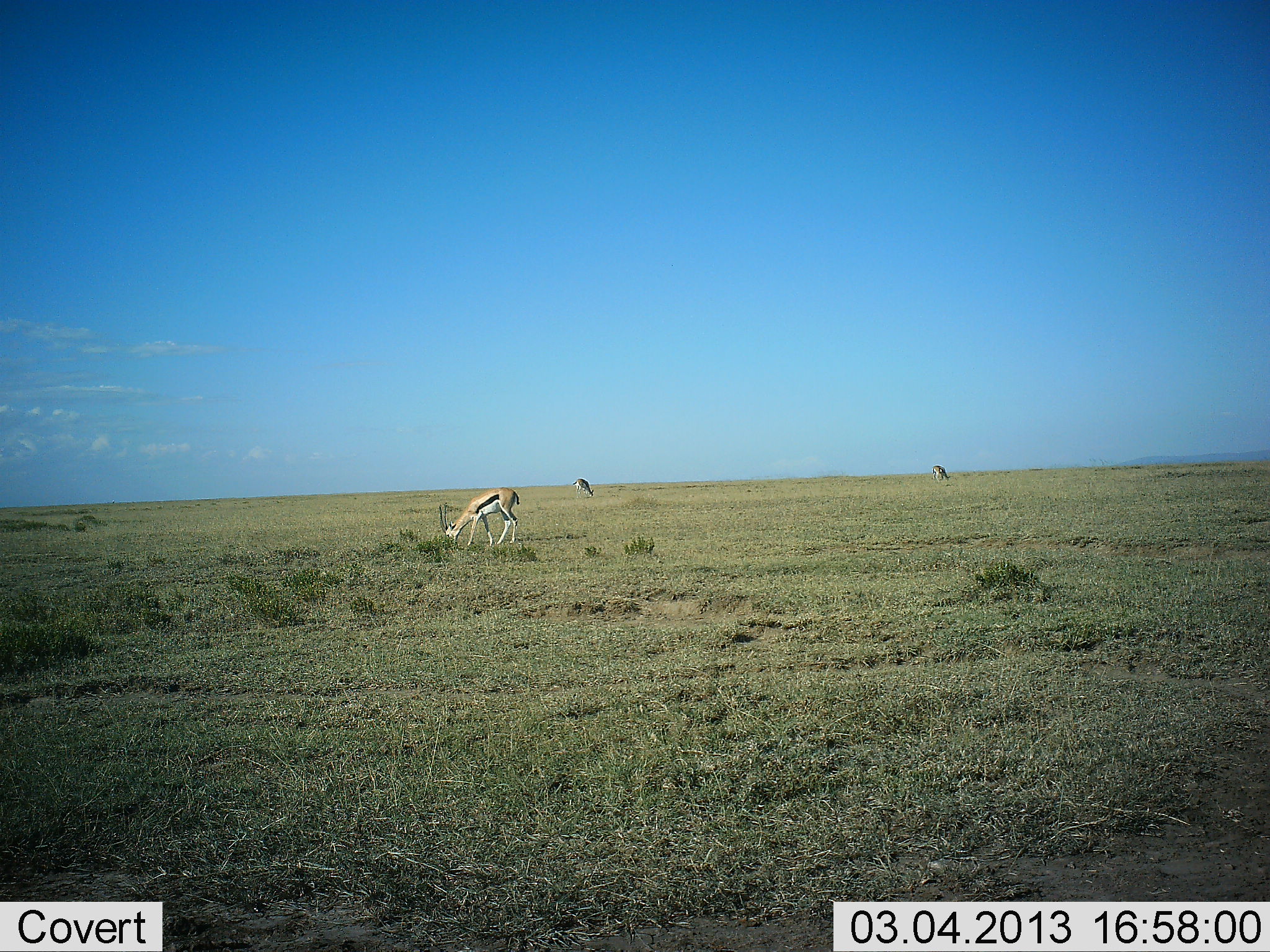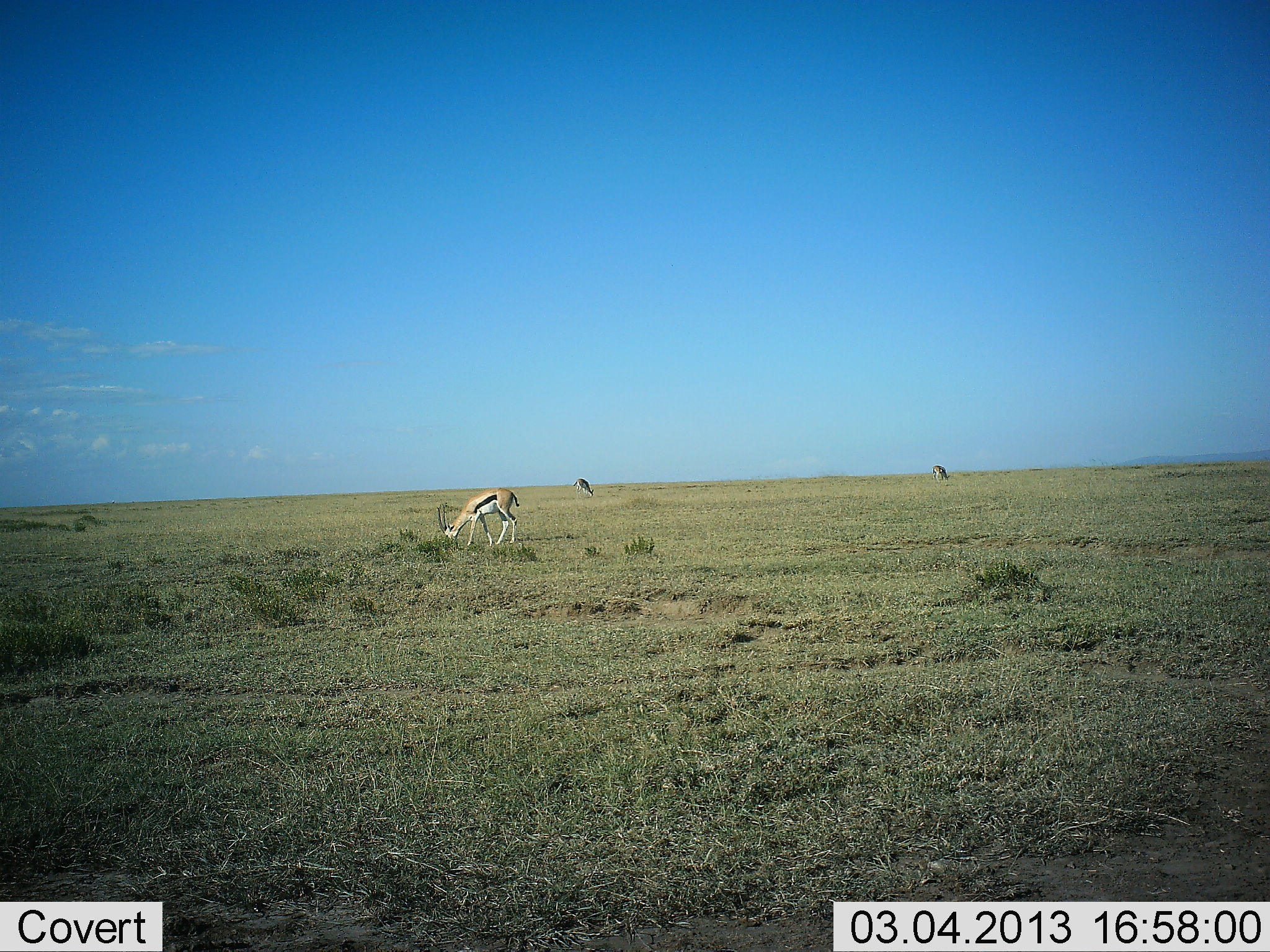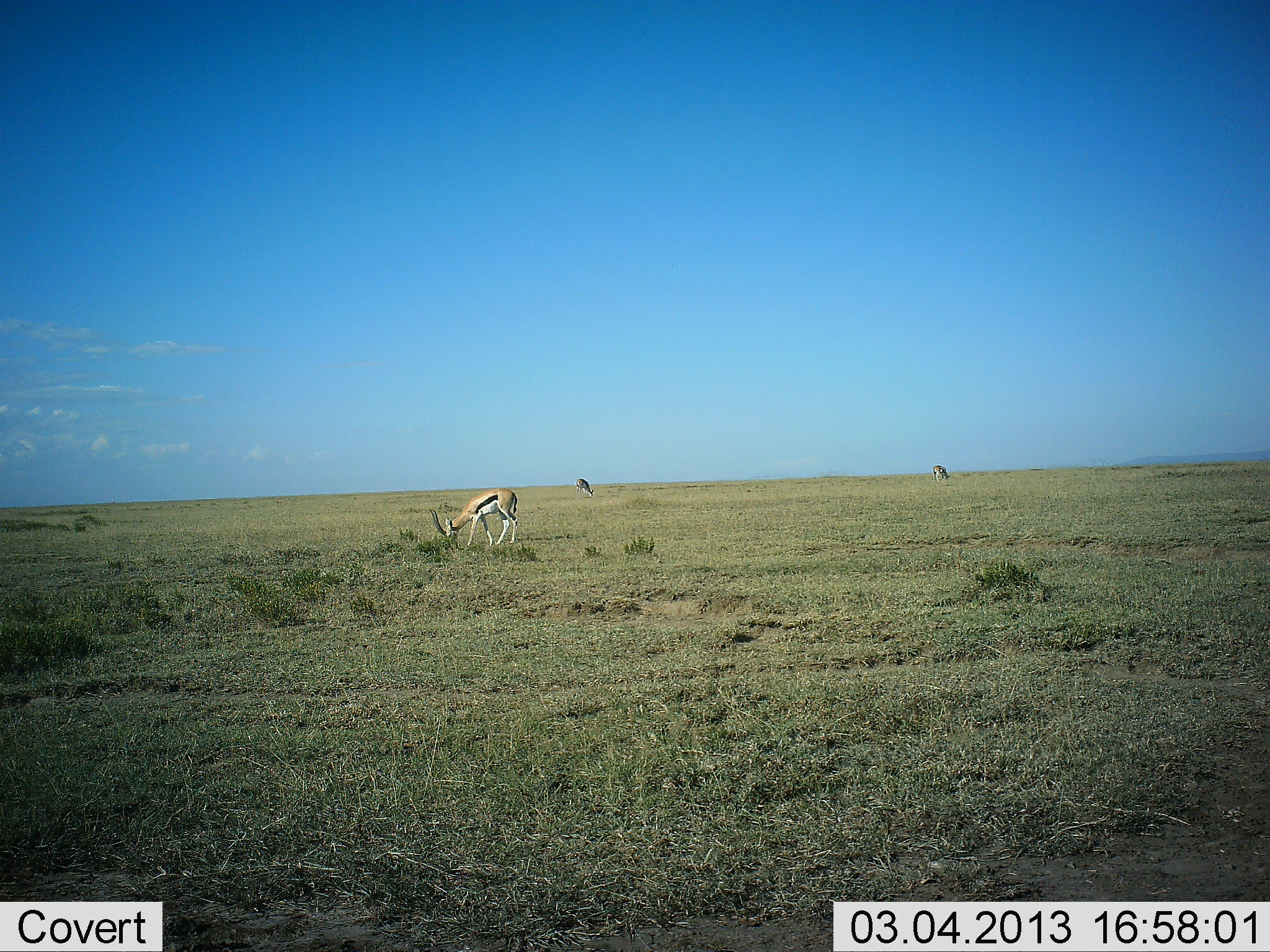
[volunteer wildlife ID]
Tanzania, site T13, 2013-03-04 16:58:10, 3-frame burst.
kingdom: Animalia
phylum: Chordata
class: Mammalia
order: Artiodactyla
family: Bovidae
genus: Eudorcas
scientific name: Eudorcas thomsonii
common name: thomson's gazelle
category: gazellethomsons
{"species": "gazellethomsons (thomson's gazelle) (Eudorcas thomsonii)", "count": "3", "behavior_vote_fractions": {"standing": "30%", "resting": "0%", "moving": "0%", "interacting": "0%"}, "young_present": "0%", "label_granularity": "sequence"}